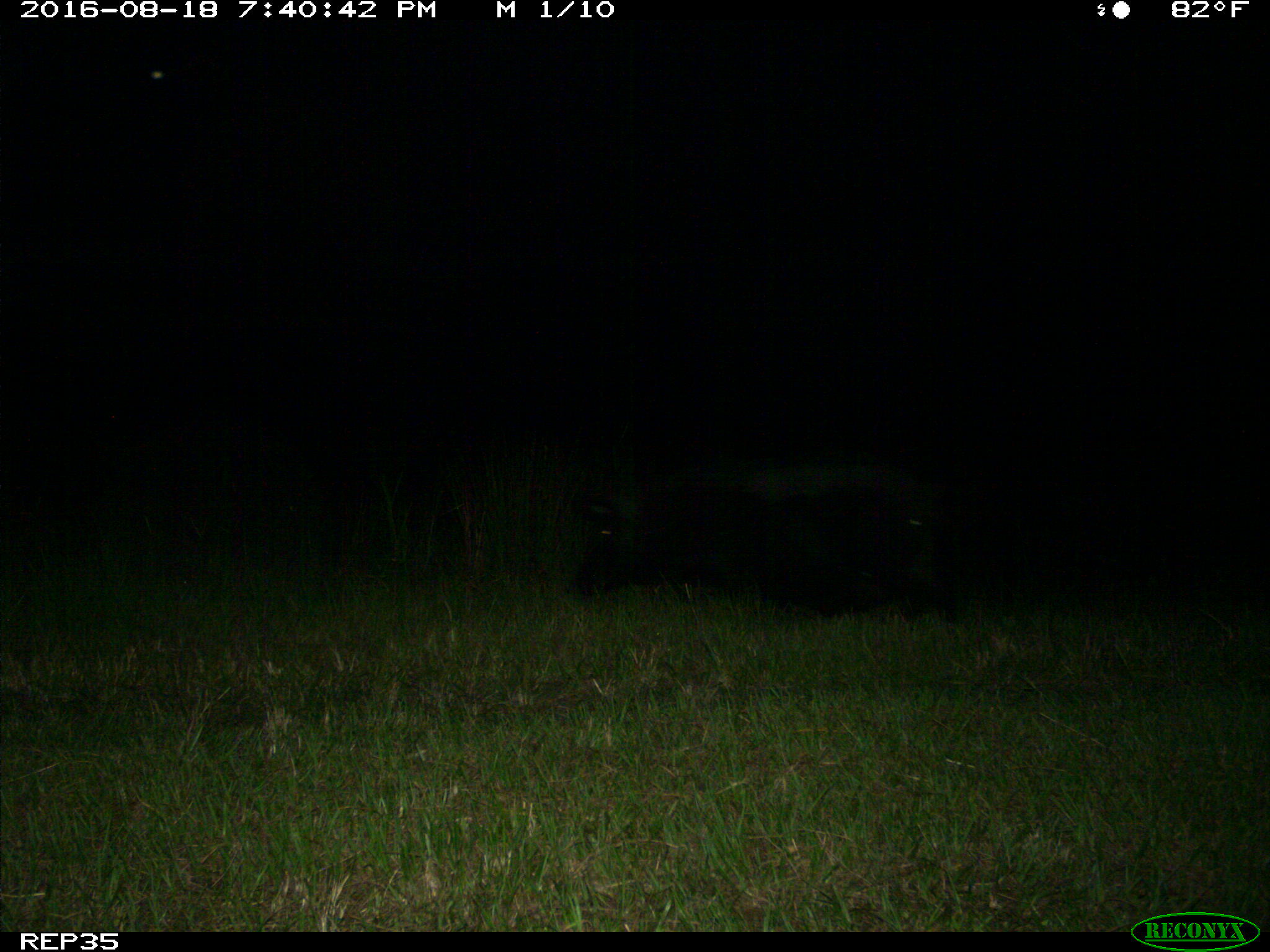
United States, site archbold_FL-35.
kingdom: Animalia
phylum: Chordata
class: Mammalia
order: Artiodactyla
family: Suidae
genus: Sus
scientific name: Sus scrofa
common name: wild boar